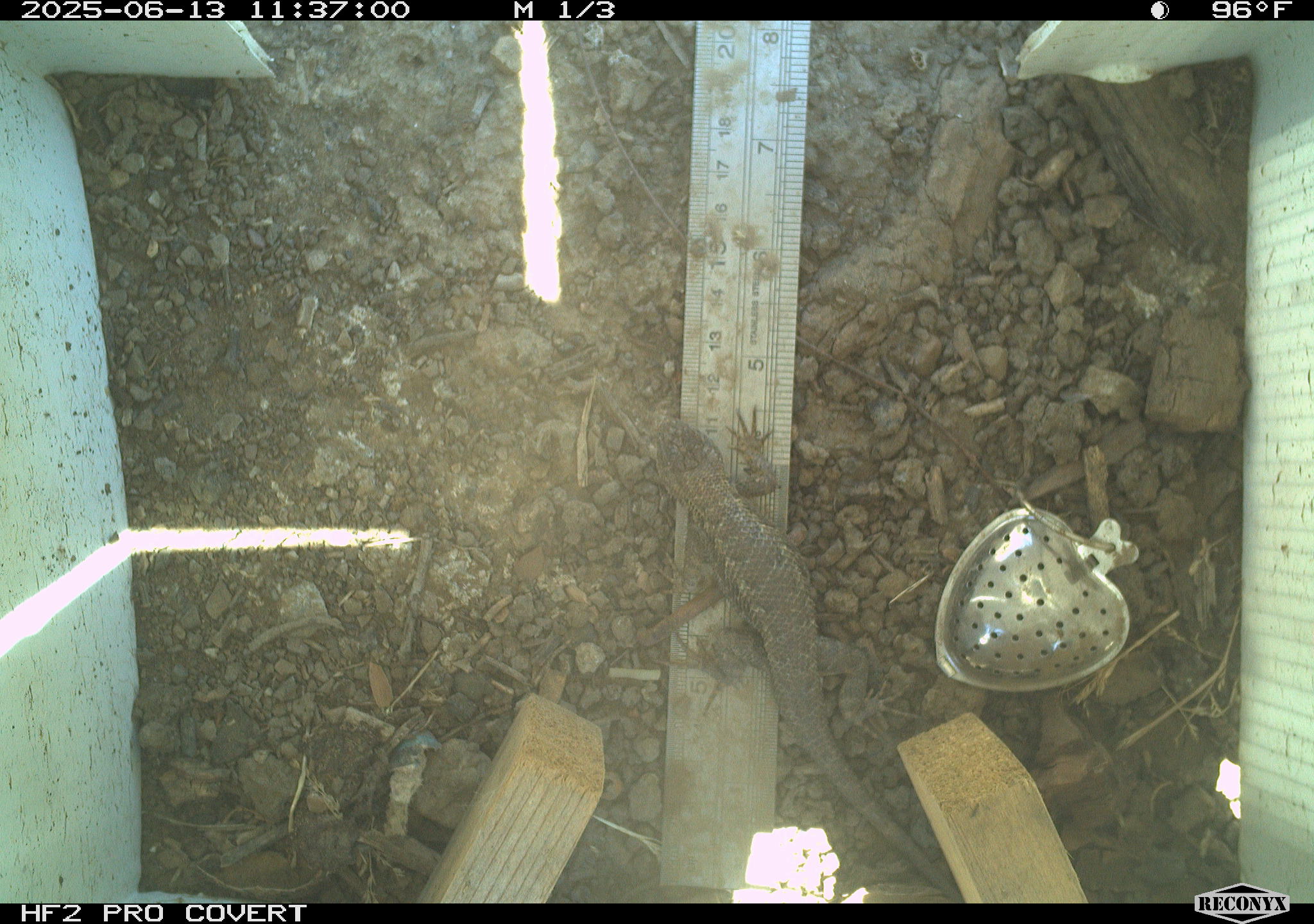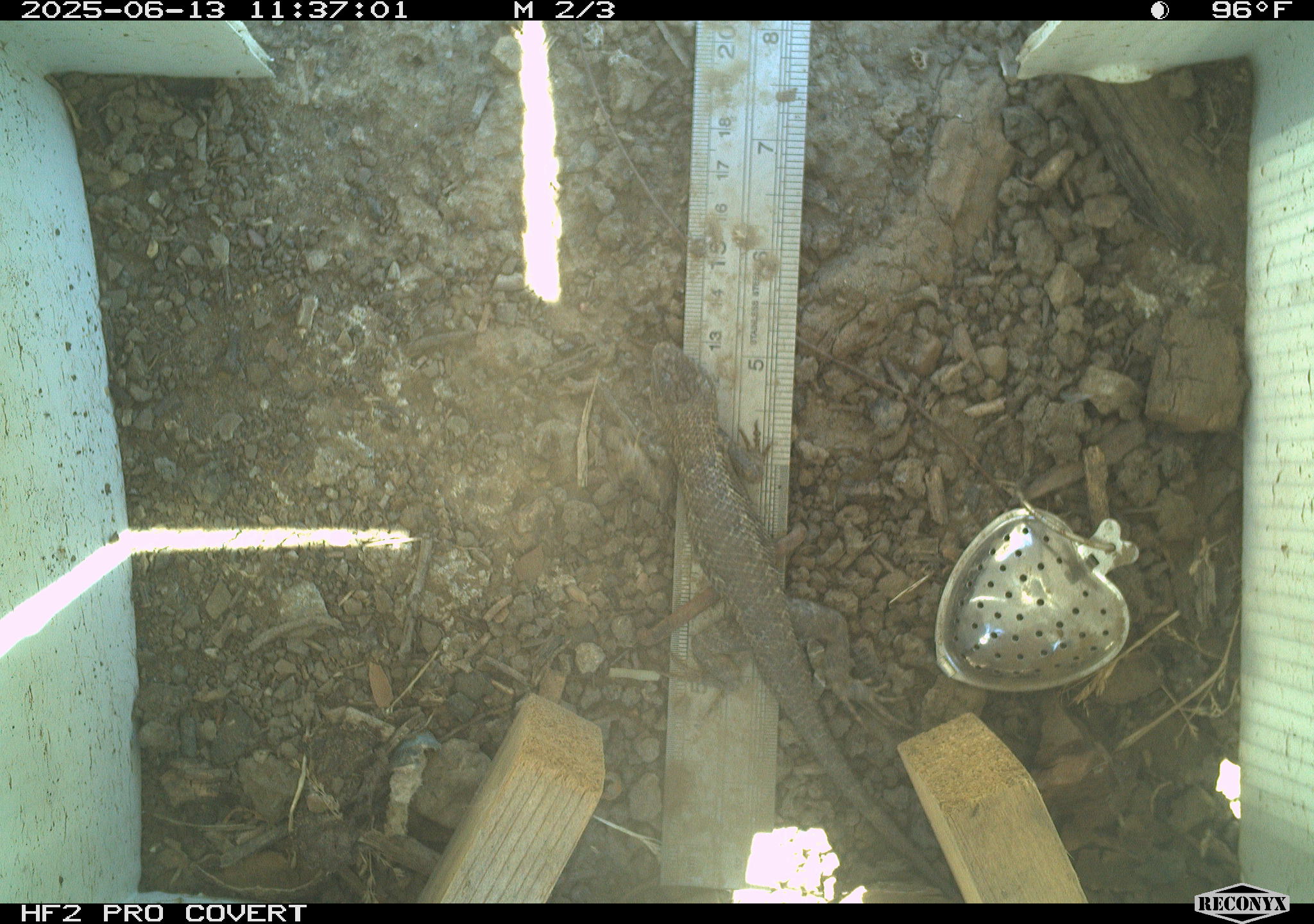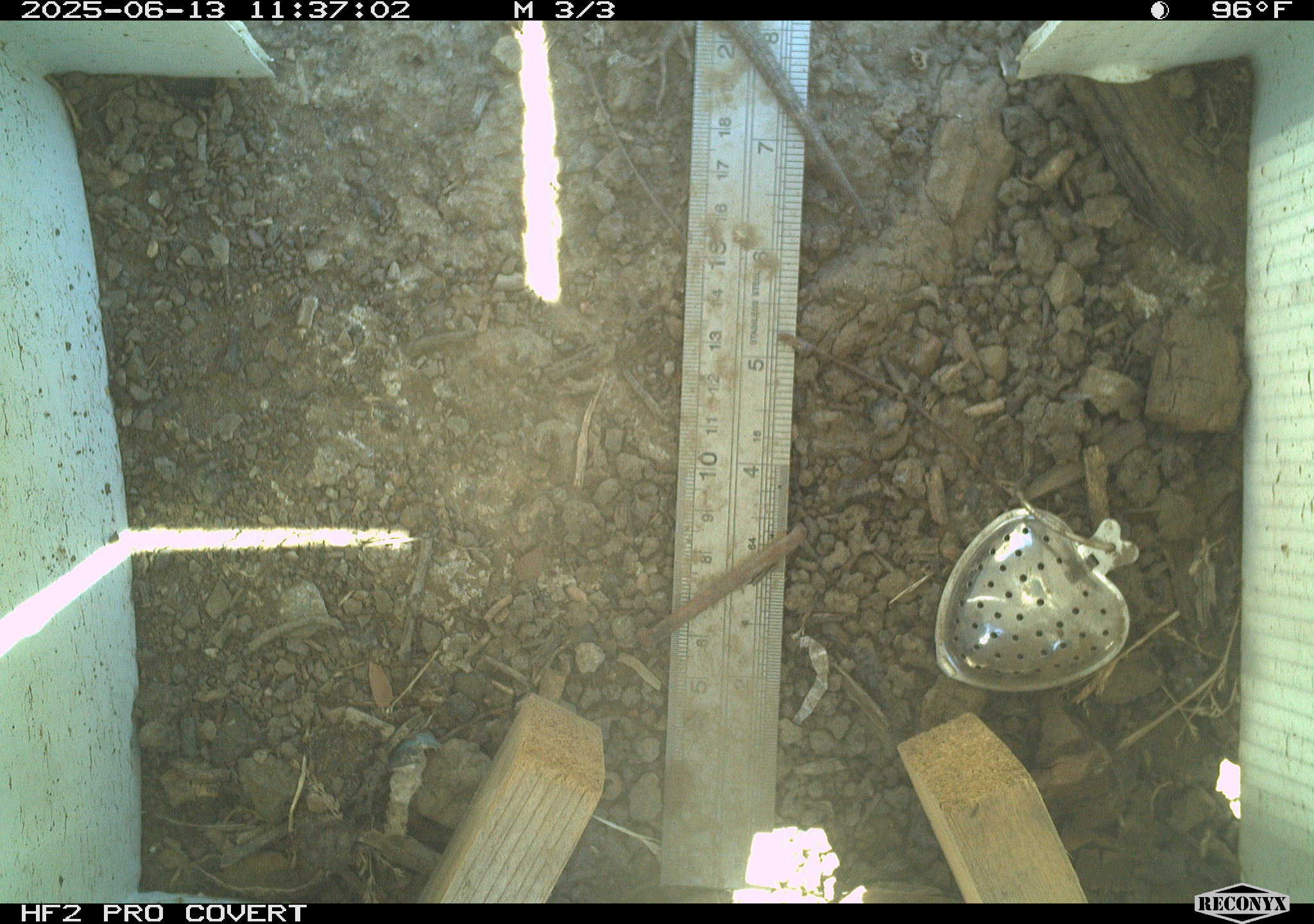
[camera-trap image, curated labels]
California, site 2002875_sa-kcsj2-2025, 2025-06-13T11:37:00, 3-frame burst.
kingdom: Animalia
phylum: Chordata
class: Reptilia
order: Squamata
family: Phrynosomatidae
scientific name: Phrynosomatidae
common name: north american spiny lizards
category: sceloporus/uta species